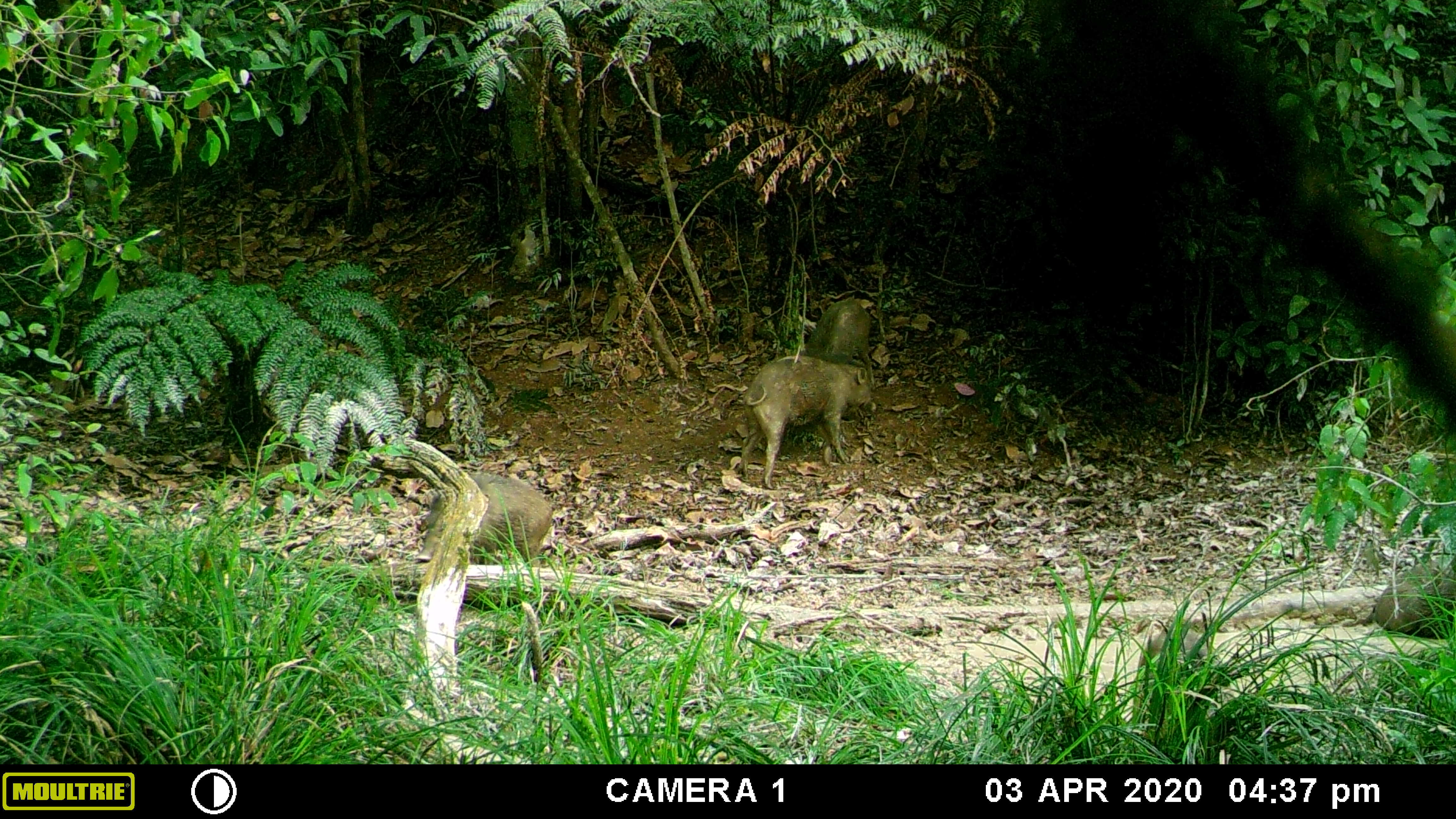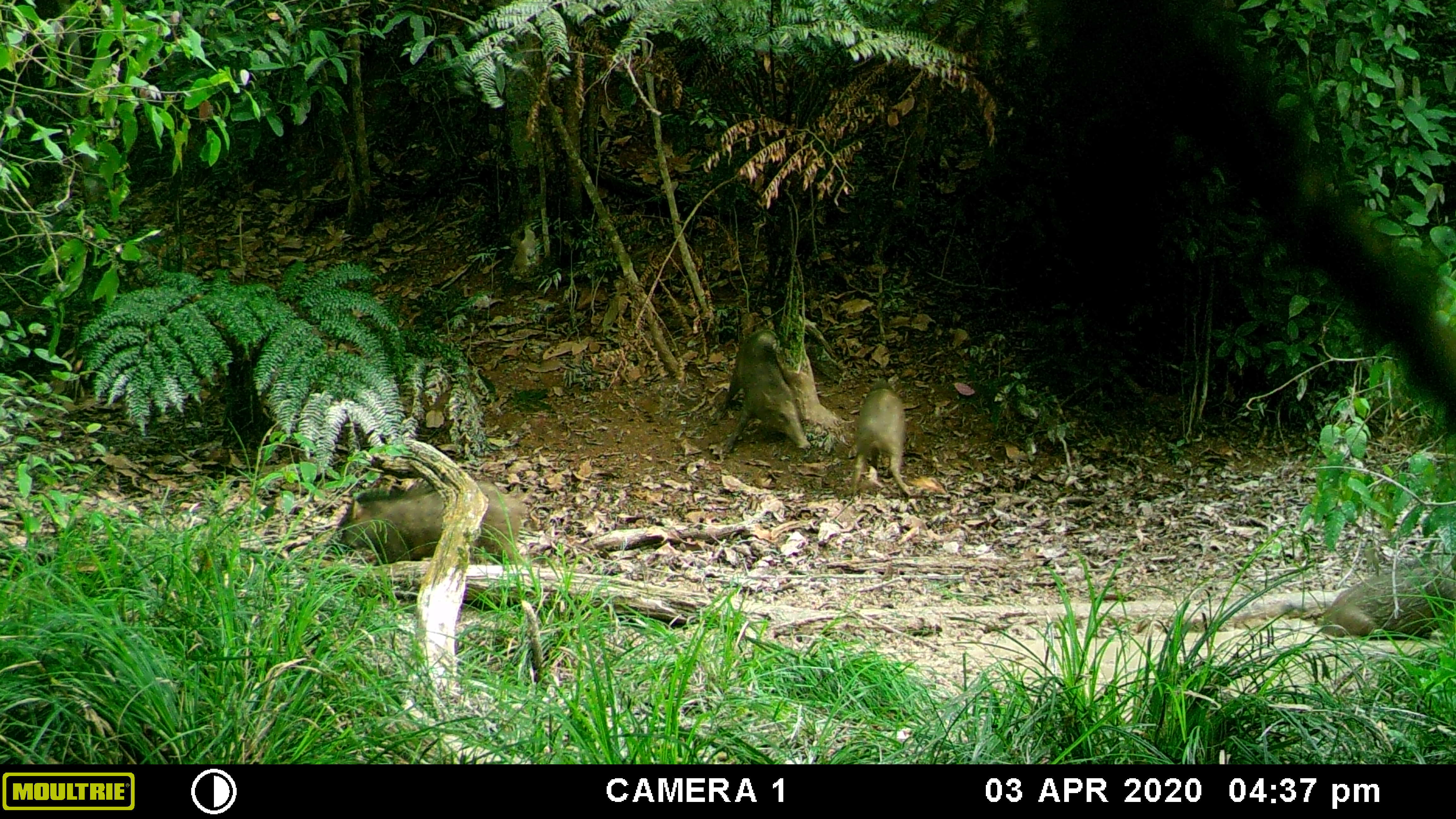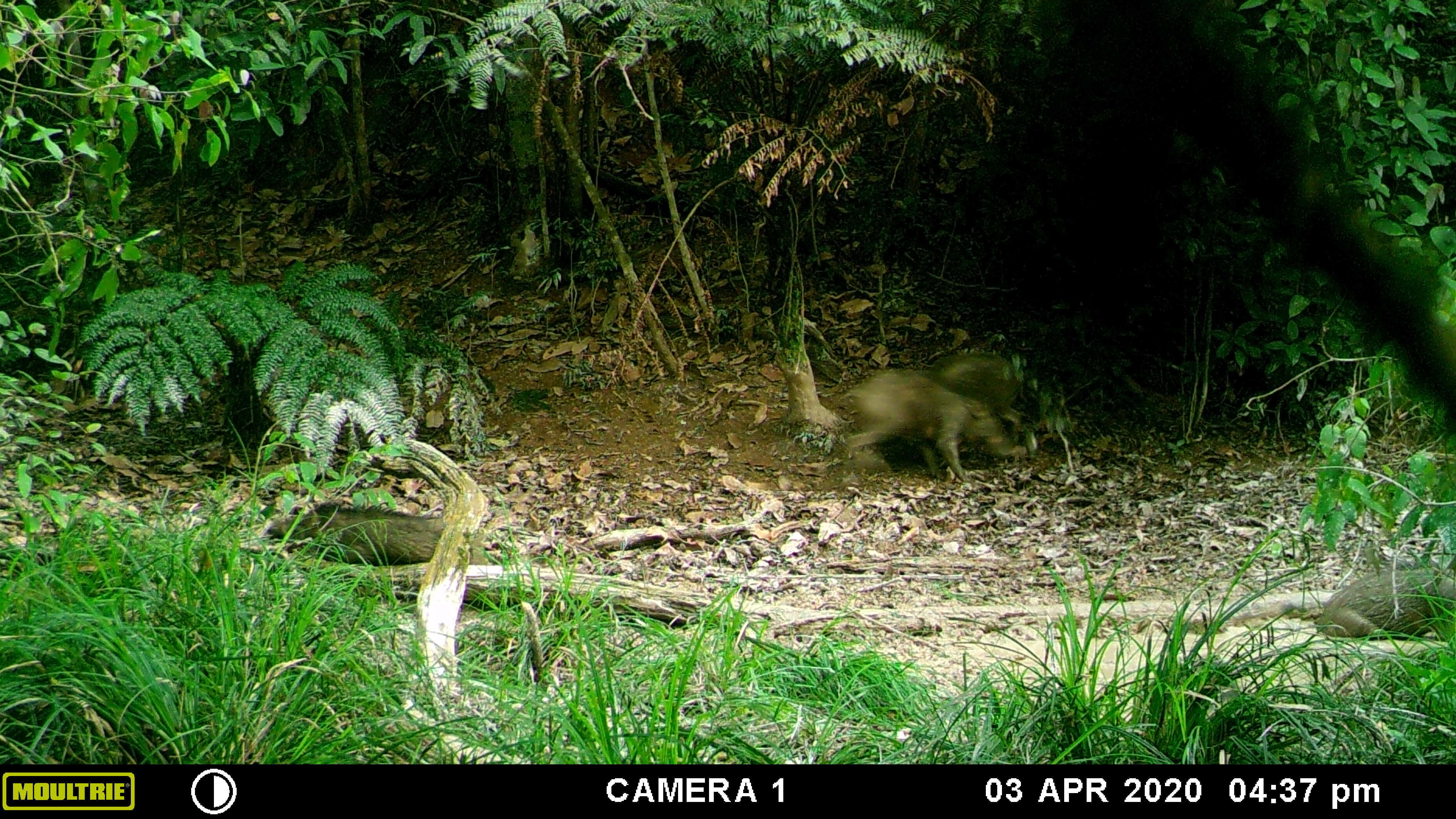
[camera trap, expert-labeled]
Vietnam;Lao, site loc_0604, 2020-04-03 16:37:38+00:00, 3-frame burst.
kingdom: Animalia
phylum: Chordata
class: Mammalia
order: Artiodactyla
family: Suidae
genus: Sus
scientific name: Sus scrofa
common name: eurasian wild pig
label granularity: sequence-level